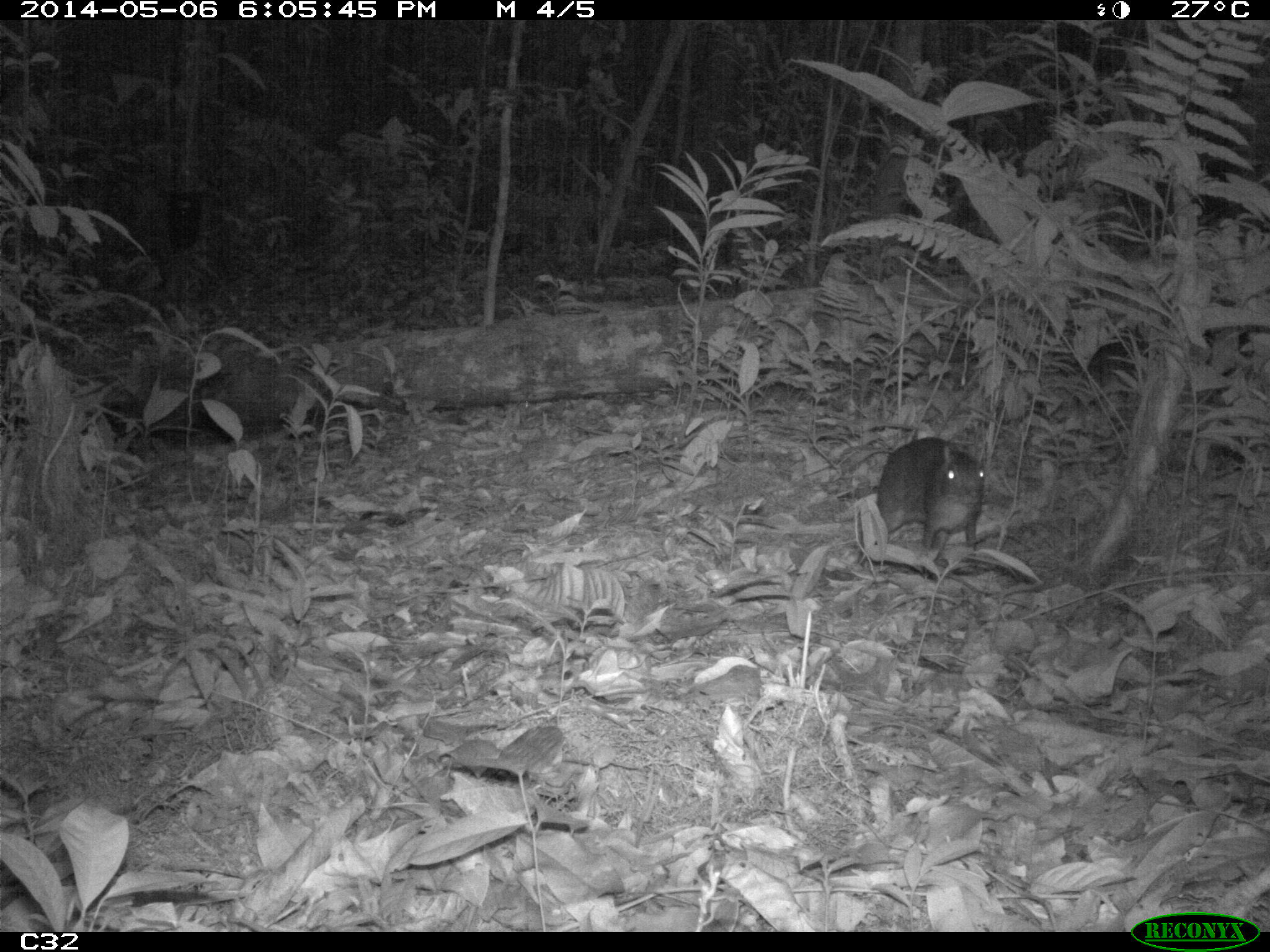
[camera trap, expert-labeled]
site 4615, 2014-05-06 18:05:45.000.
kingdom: Animalia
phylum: Chordata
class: Mammalia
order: Rodentia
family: Dasyproctidae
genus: Myoprocta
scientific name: Myoprocta pratti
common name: green acouchi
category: myoprocta pratii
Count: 1.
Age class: adult.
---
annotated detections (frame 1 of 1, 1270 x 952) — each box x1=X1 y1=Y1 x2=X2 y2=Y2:
myoprocta pratii: x1=856 y1=435 x2=985 y2=576